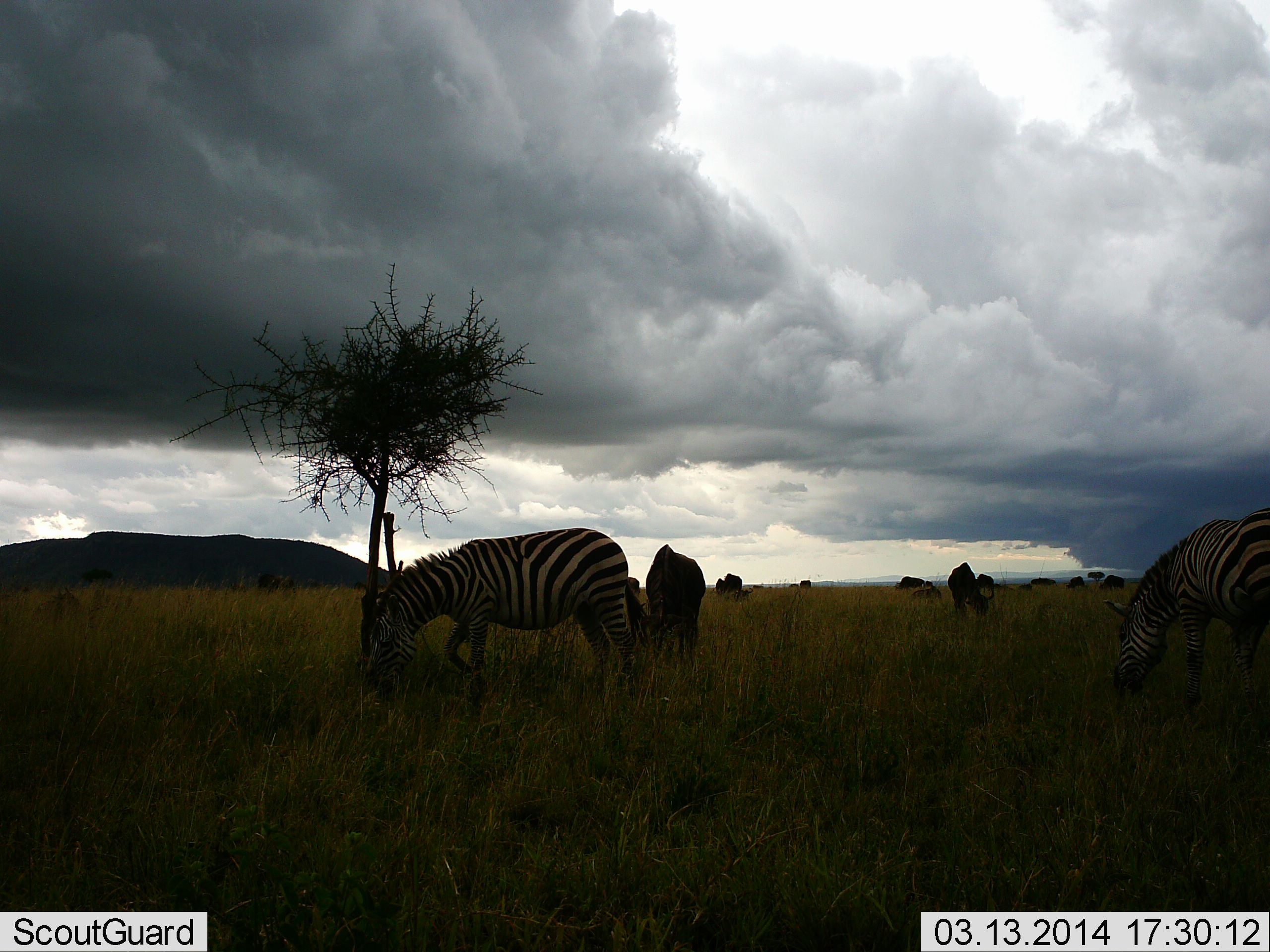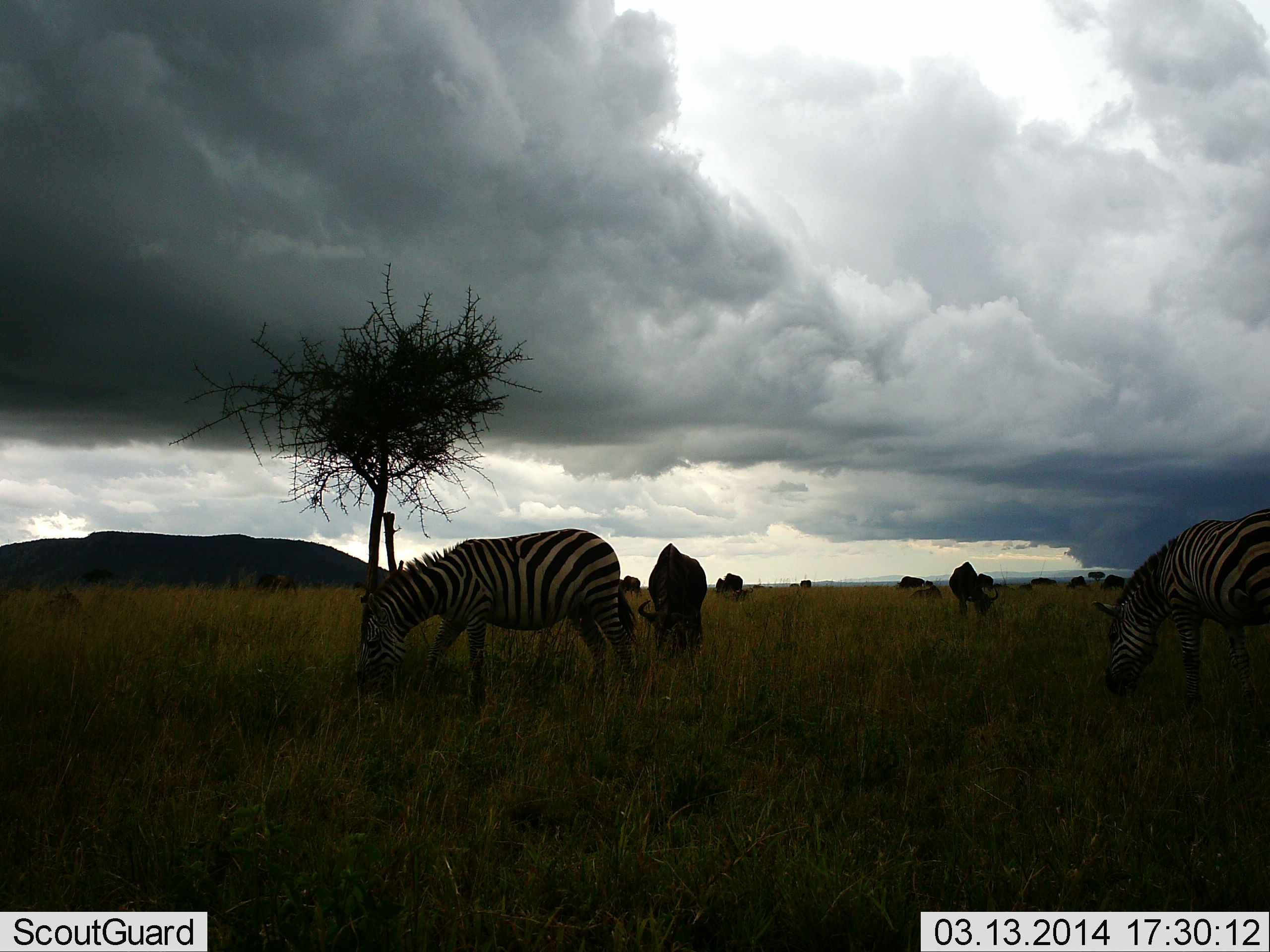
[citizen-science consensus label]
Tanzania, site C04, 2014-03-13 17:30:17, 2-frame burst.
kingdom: Animalia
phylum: Chordata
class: Mammalia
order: Artiodactyla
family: Bovidae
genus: Connochaetes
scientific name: Connochaetes taurinus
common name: blue wildebeest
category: wildebeest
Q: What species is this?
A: Wildebeest (blue wildebeest) (Connochaetes taurinus).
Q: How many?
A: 2.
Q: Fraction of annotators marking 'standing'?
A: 20%.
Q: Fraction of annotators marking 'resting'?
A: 0%.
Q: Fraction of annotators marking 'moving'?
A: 0%.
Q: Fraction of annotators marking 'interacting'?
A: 0%.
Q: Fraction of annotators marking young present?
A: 0%.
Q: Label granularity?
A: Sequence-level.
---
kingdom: Animalia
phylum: Chordata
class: Mammalia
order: Perissodactyla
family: Equidae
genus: Equus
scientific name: Equus quagga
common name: plains zebra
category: zebra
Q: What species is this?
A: Zebra (plains zebra) (Equus quagga).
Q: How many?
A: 2.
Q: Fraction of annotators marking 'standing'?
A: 31%.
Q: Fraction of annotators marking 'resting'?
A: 0%.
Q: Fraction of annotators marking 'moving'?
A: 15%.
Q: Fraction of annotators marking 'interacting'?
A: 0%.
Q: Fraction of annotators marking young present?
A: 0%.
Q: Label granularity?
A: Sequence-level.